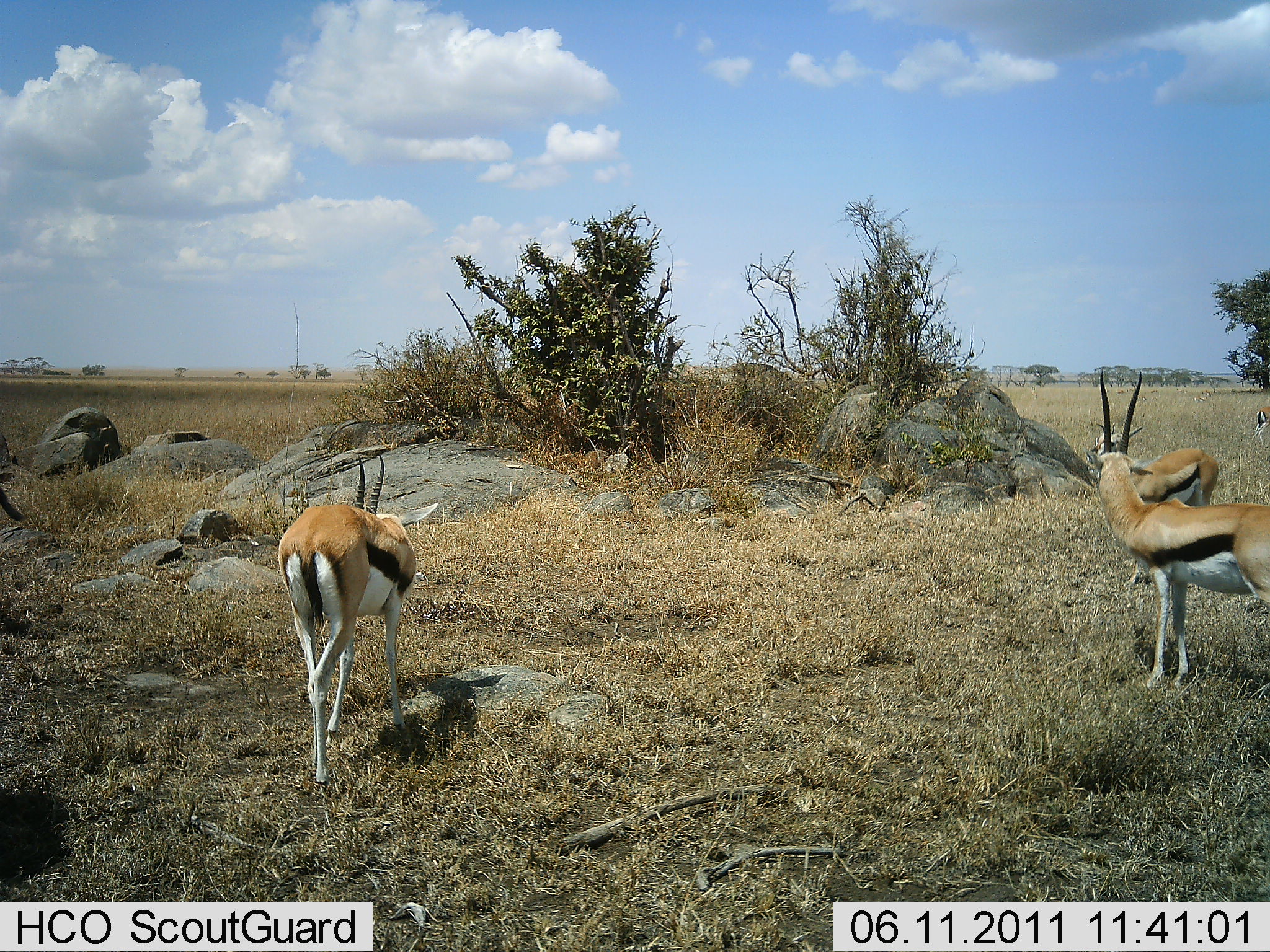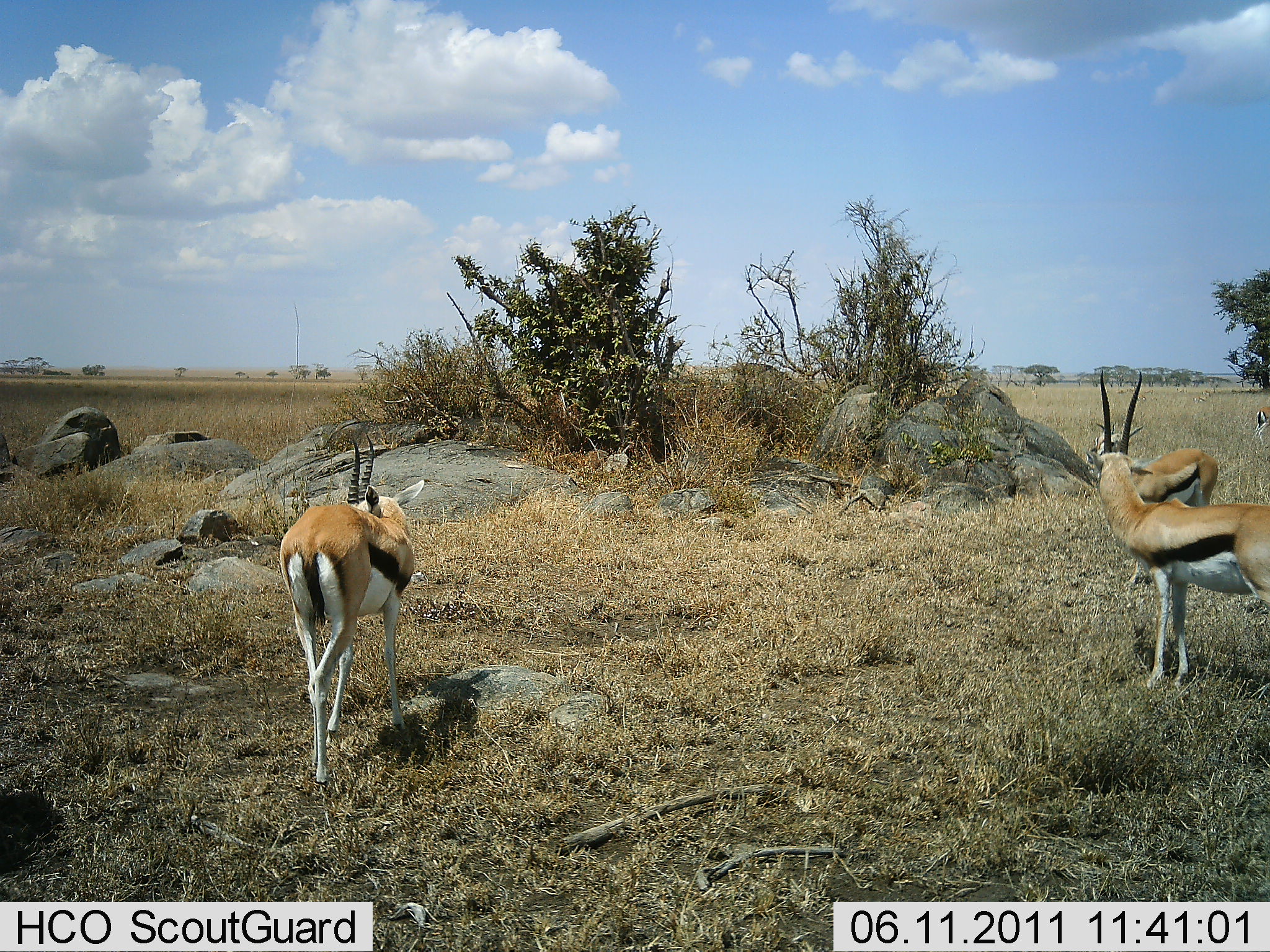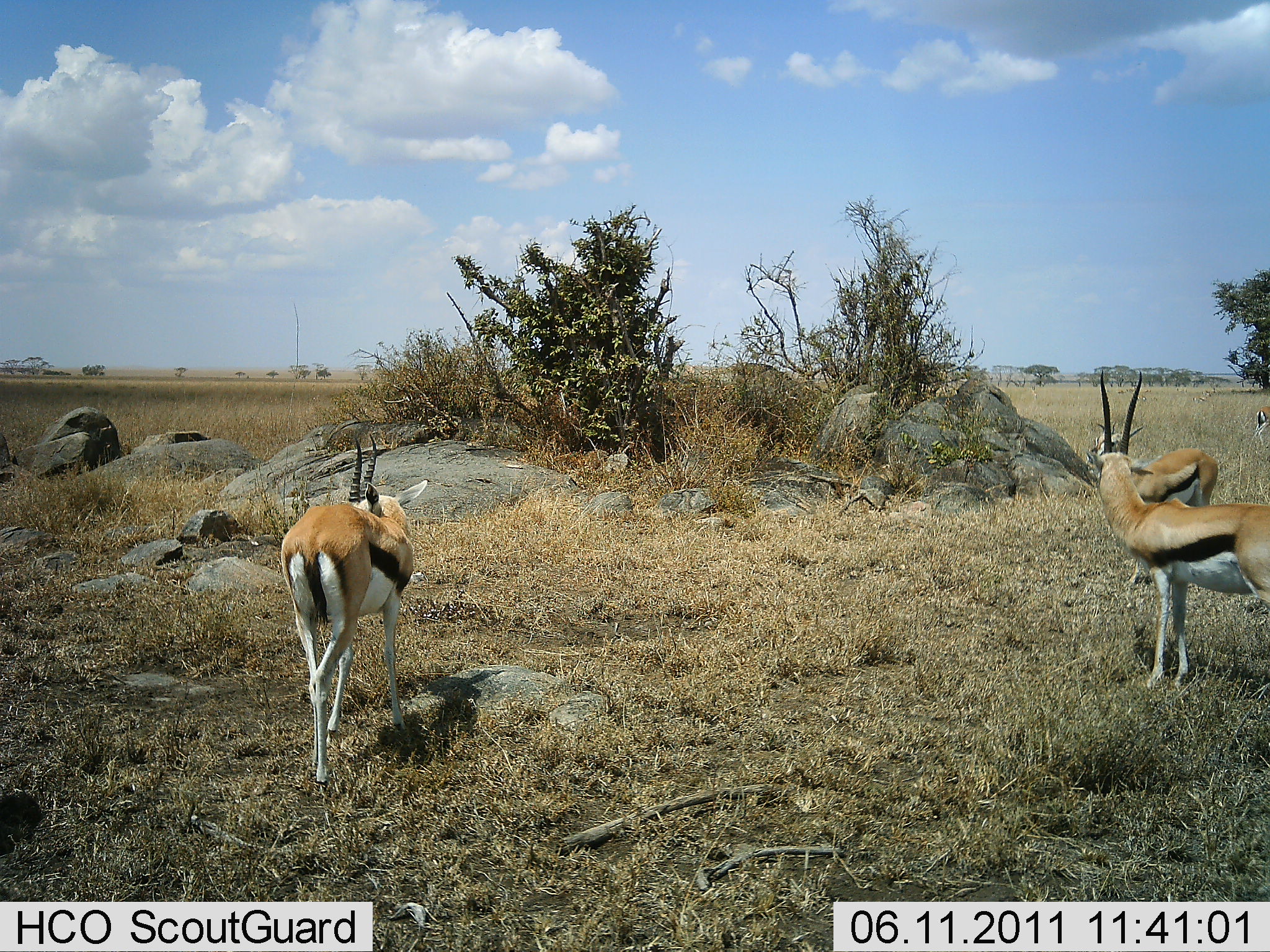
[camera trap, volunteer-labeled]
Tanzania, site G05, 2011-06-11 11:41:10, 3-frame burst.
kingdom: Animalia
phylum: Chordata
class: Mammalia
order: Artiodactyla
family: Bovidae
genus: Eudorcas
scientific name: Eudorcas thomsonii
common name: thomson's gazelle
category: gazellethomsons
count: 3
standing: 91%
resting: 0%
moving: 9%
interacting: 0%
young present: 0%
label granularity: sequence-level